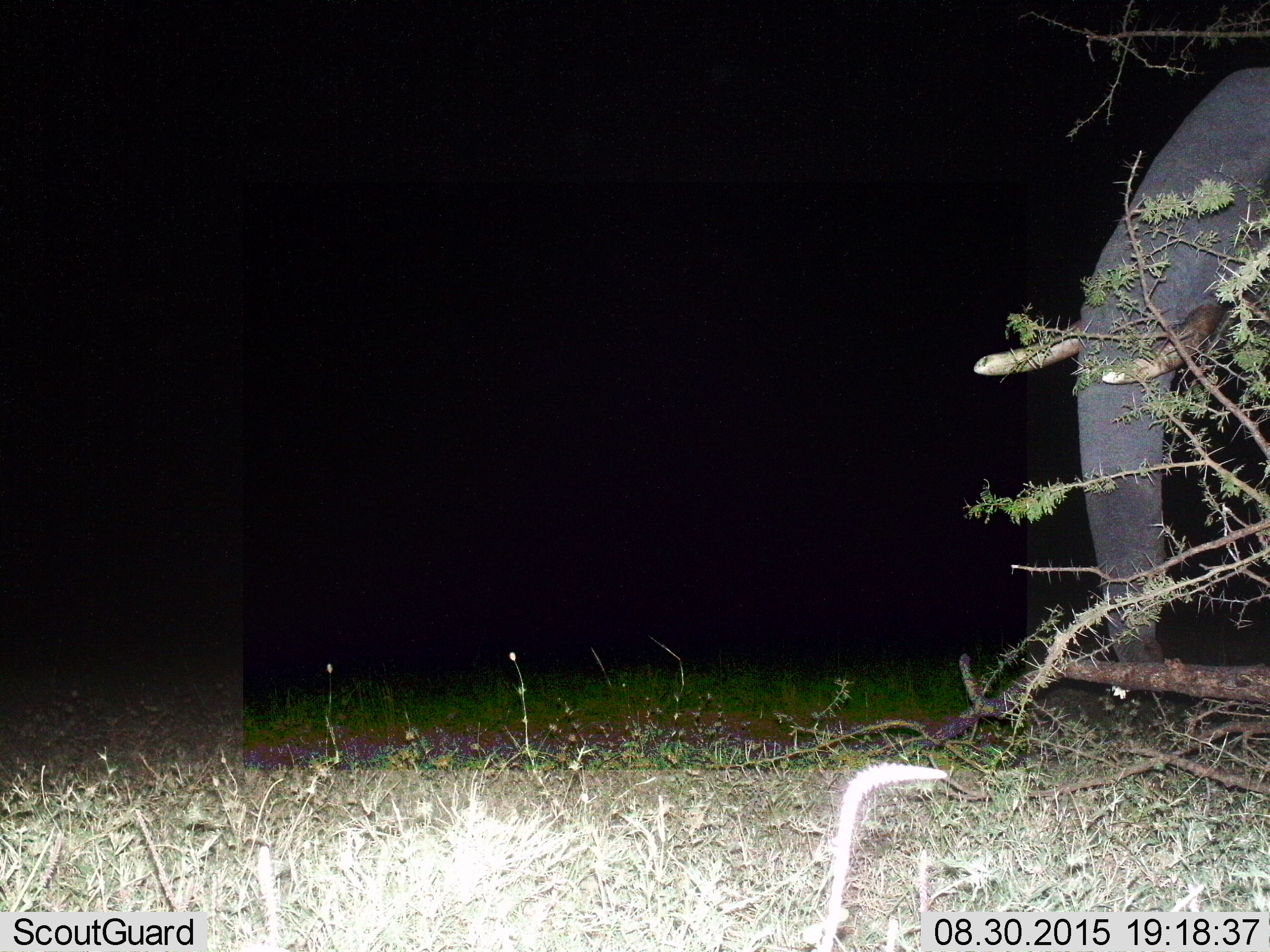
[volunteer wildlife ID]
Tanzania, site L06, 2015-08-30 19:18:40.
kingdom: Animalia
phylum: Chordata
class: Mammalia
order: Proboscidea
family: Elephantidae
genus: Loxodonta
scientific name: Loxodonta africana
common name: african bush elephant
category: elephant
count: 1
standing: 89%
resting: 0%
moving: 11%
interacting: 0%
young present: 0%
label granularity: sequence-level